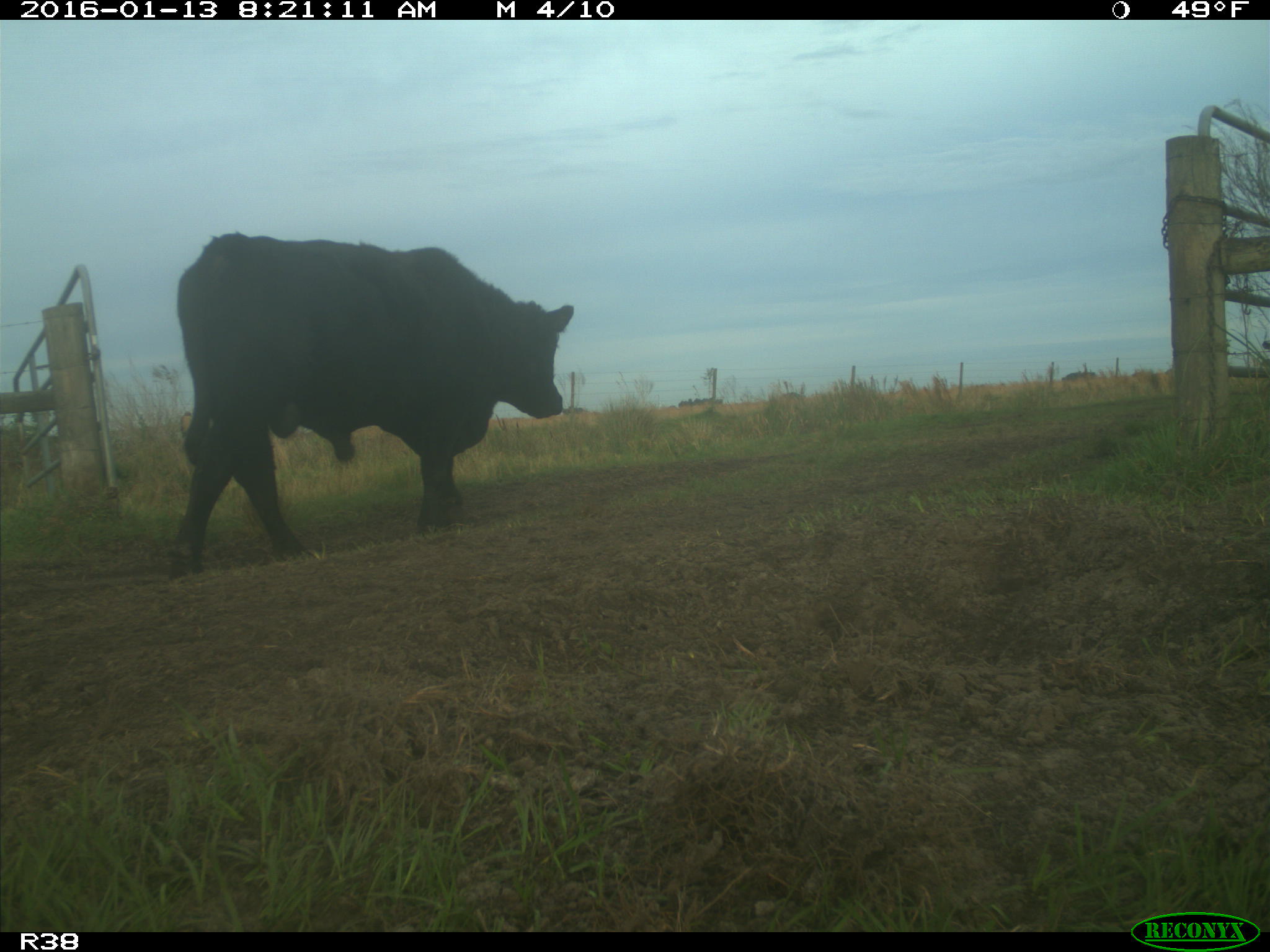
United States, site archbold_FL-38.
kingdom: Animalia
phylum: Chordata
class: Mammalia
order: Artiodactyla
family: Bovidae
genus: Bos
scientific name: Bos taurus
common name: domestic cow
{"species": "Bos taurus (domestic cow)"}